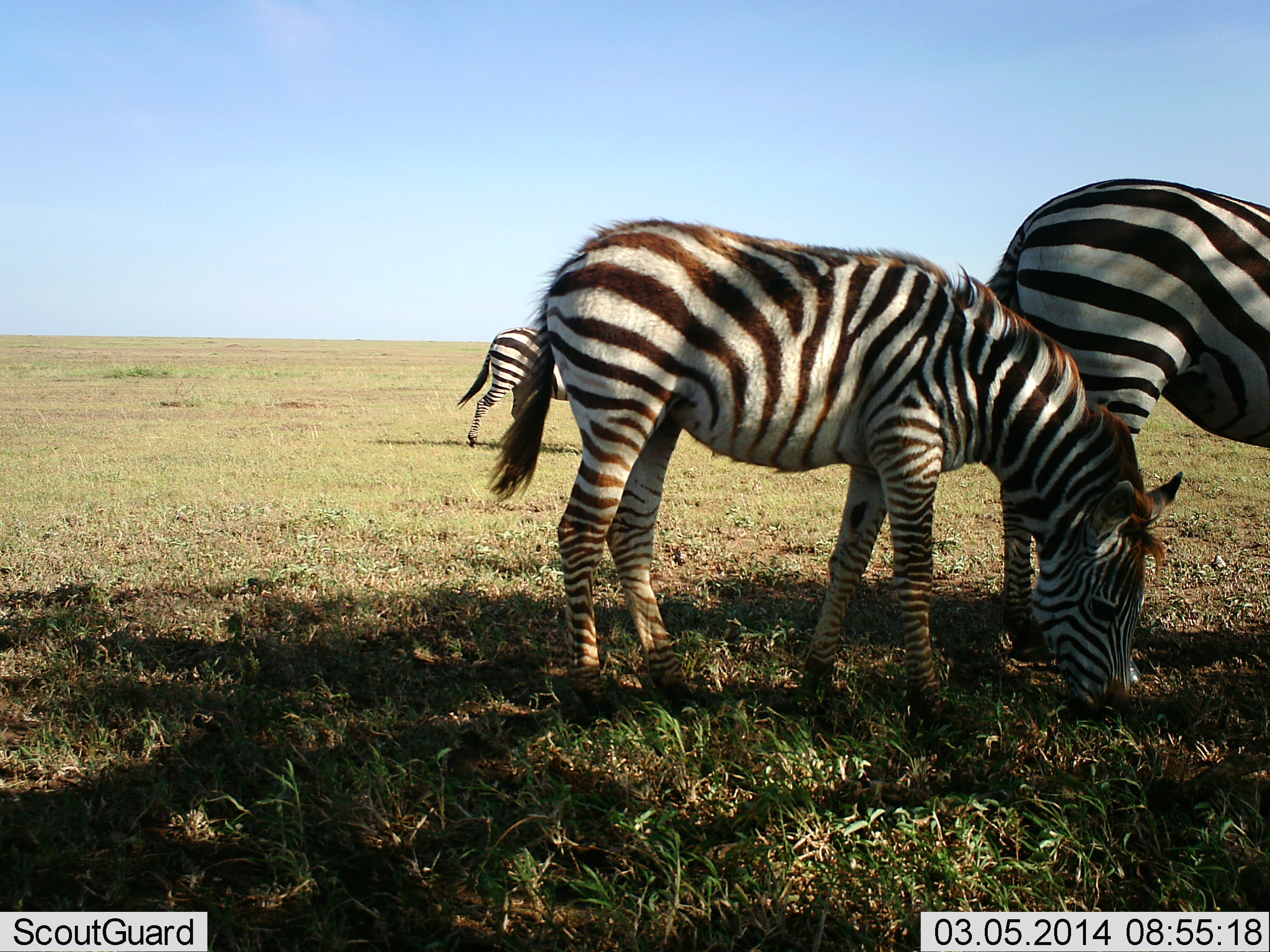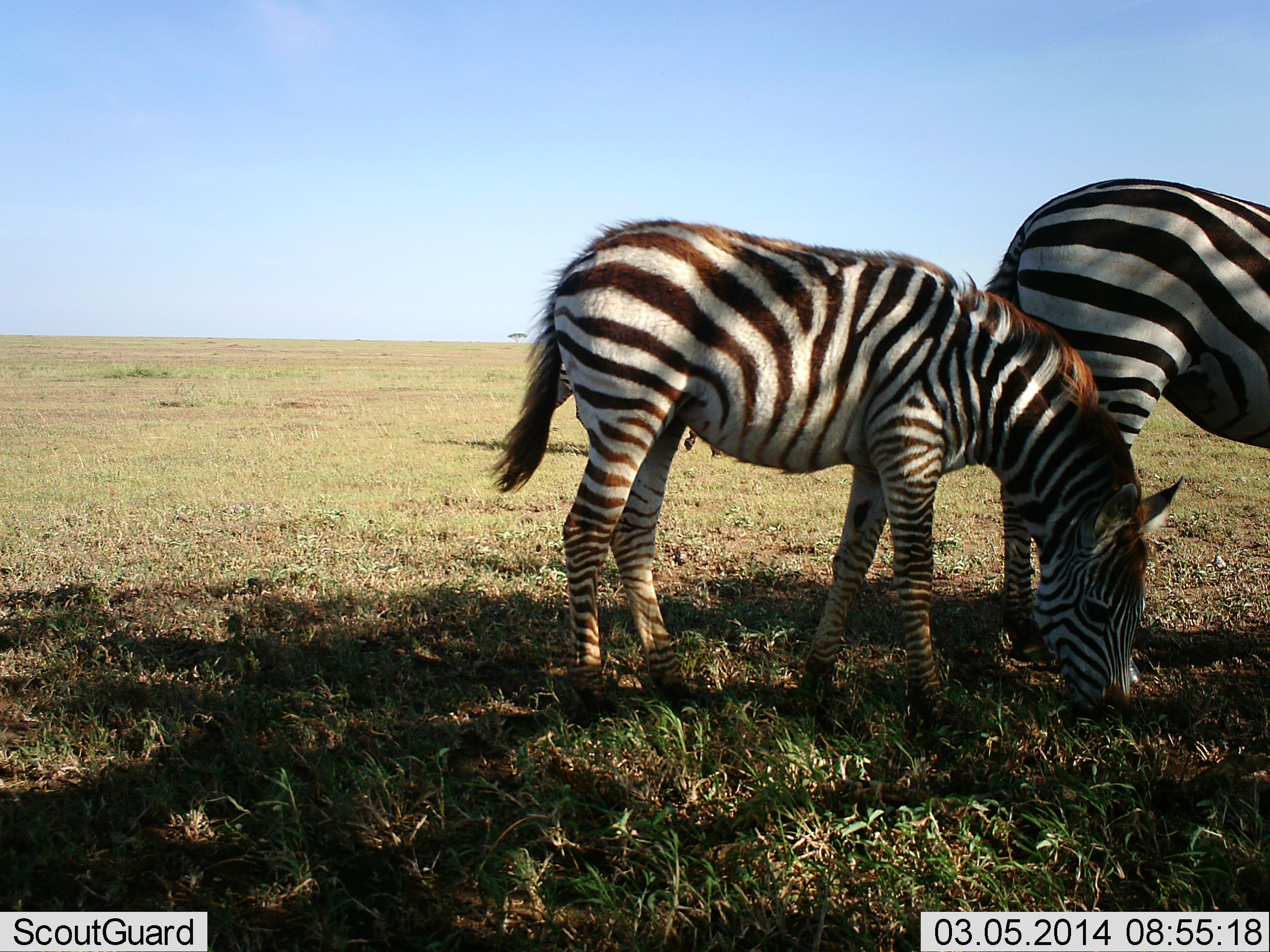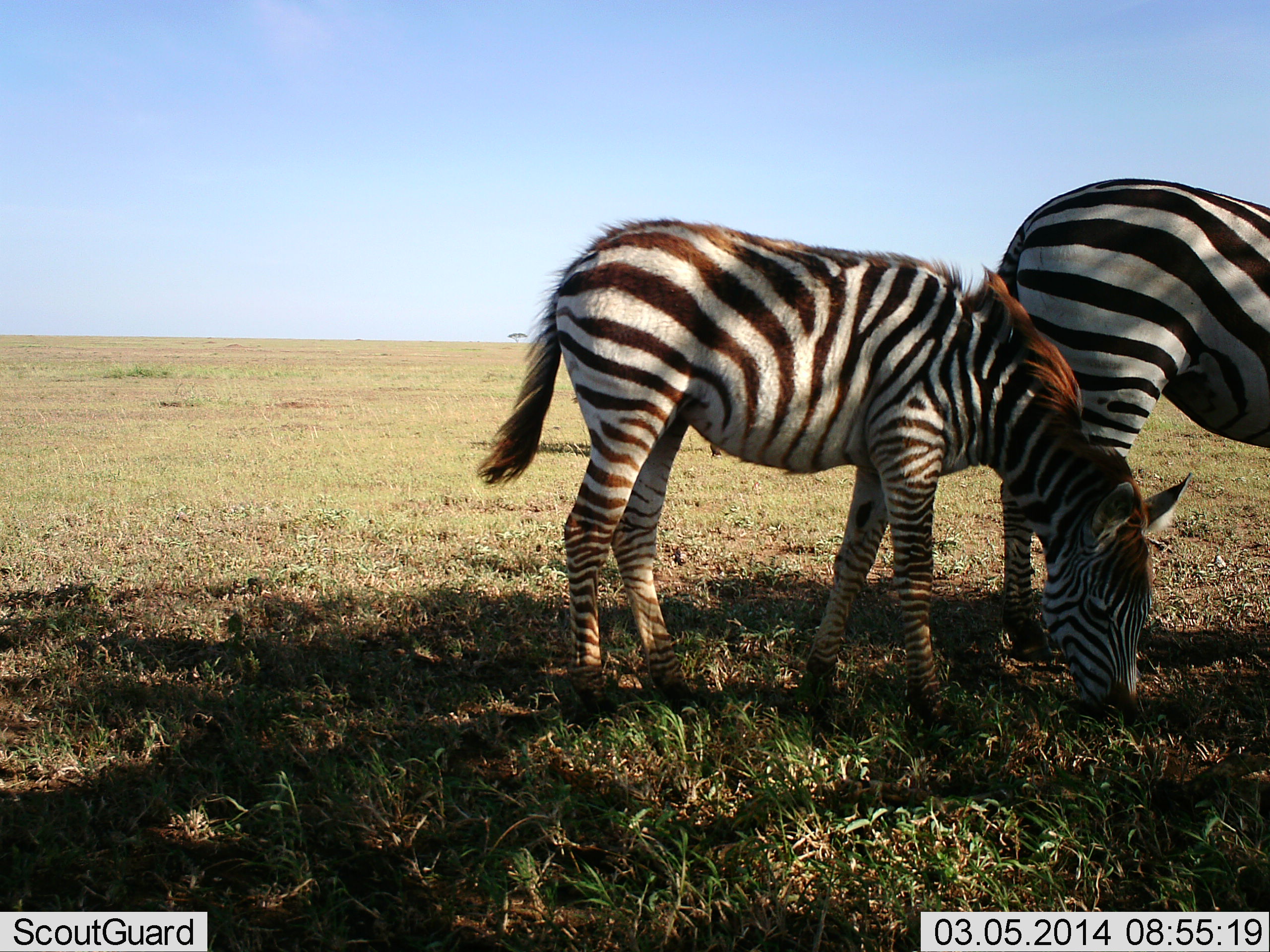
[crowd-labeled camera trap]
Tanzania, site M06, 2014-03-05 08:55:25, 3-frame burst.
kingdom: Animalia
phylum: Chordata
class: Mammalia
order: Perissodactyla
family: Equidae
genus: Equus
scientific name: Equus quagga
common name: plains zebra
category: zebra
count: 2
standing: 47%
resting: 0%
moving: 29%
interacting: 0%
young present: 59%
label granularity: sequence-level